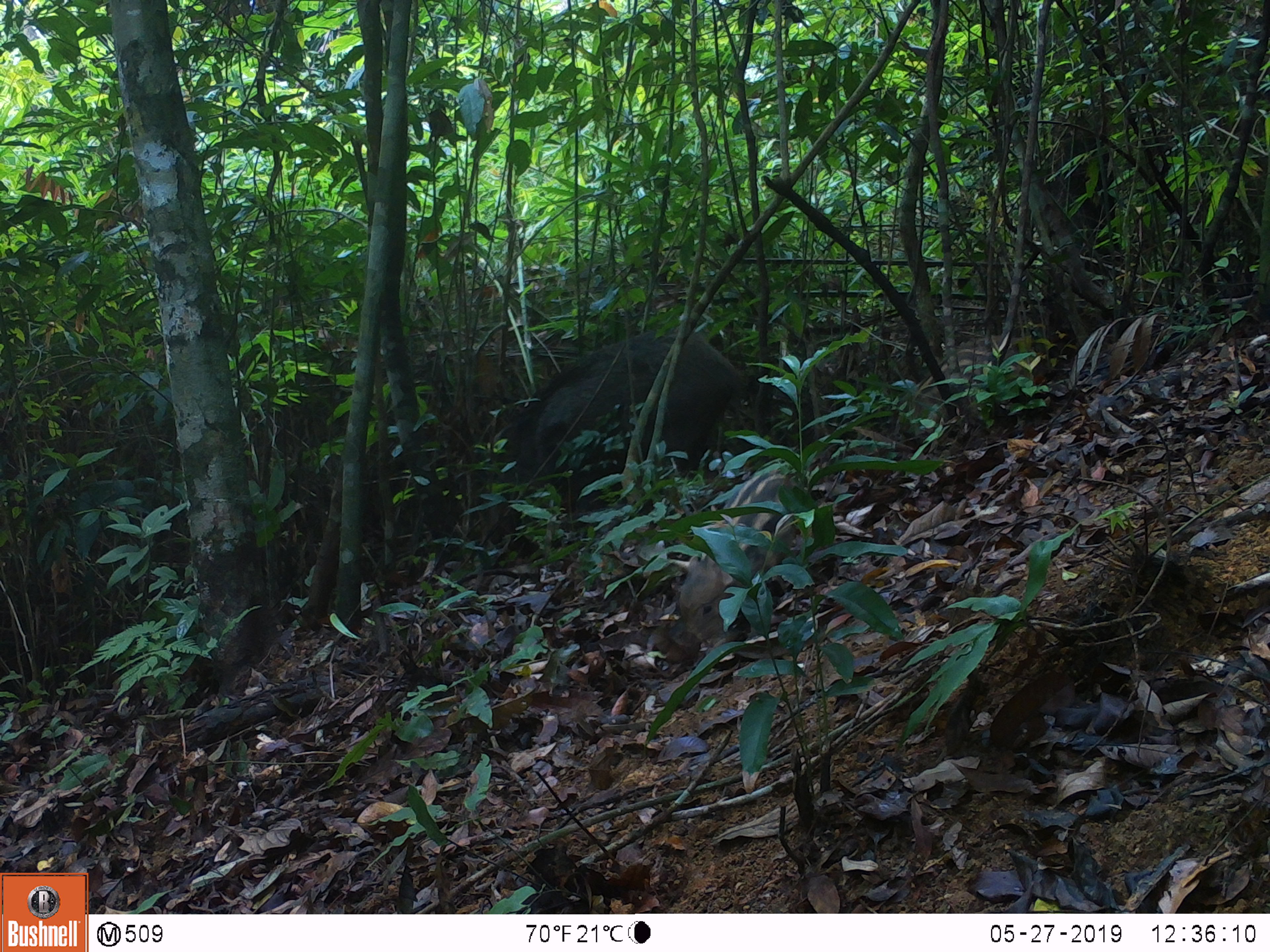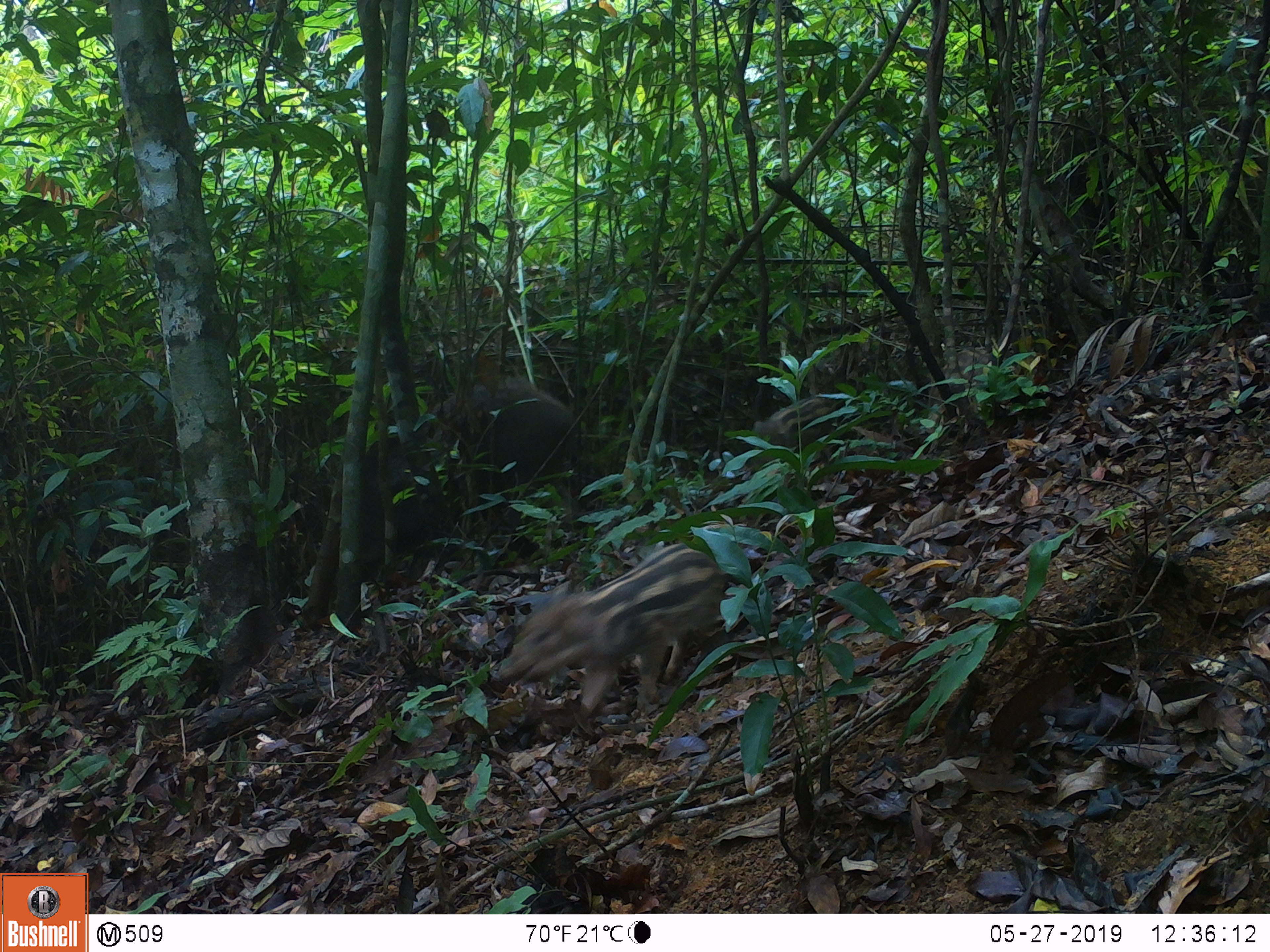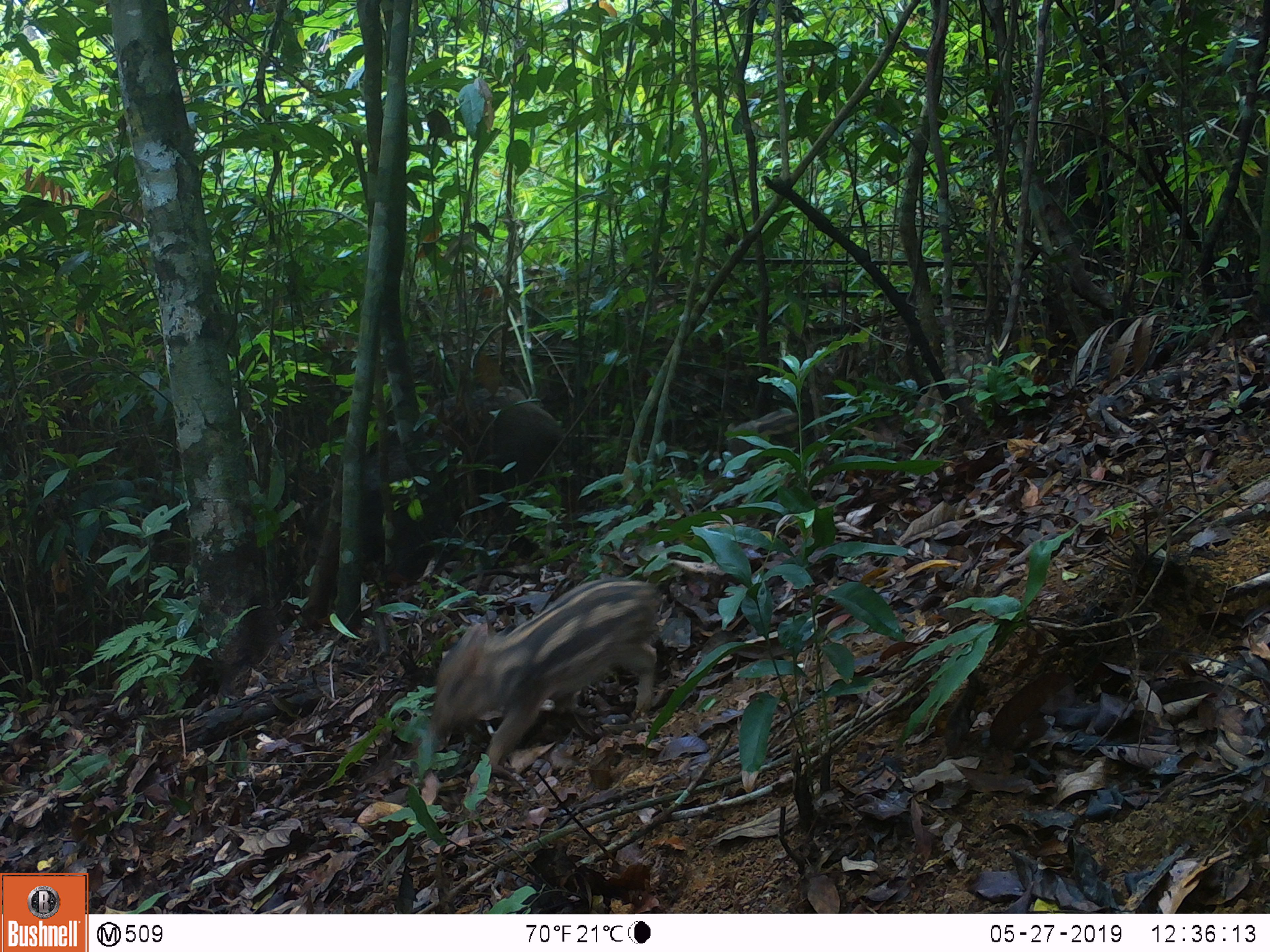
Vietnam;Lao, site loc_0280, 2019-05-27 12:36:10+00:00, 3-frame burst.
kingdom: Animalia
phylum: Chordata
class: Mammalia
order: Artiodactyla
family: Suidae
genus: Sus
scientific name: Sus scrofa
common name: eurasian wild pig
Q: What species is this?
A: Eurasian wild pig (Sus scrofa).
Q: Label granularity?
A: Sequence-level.